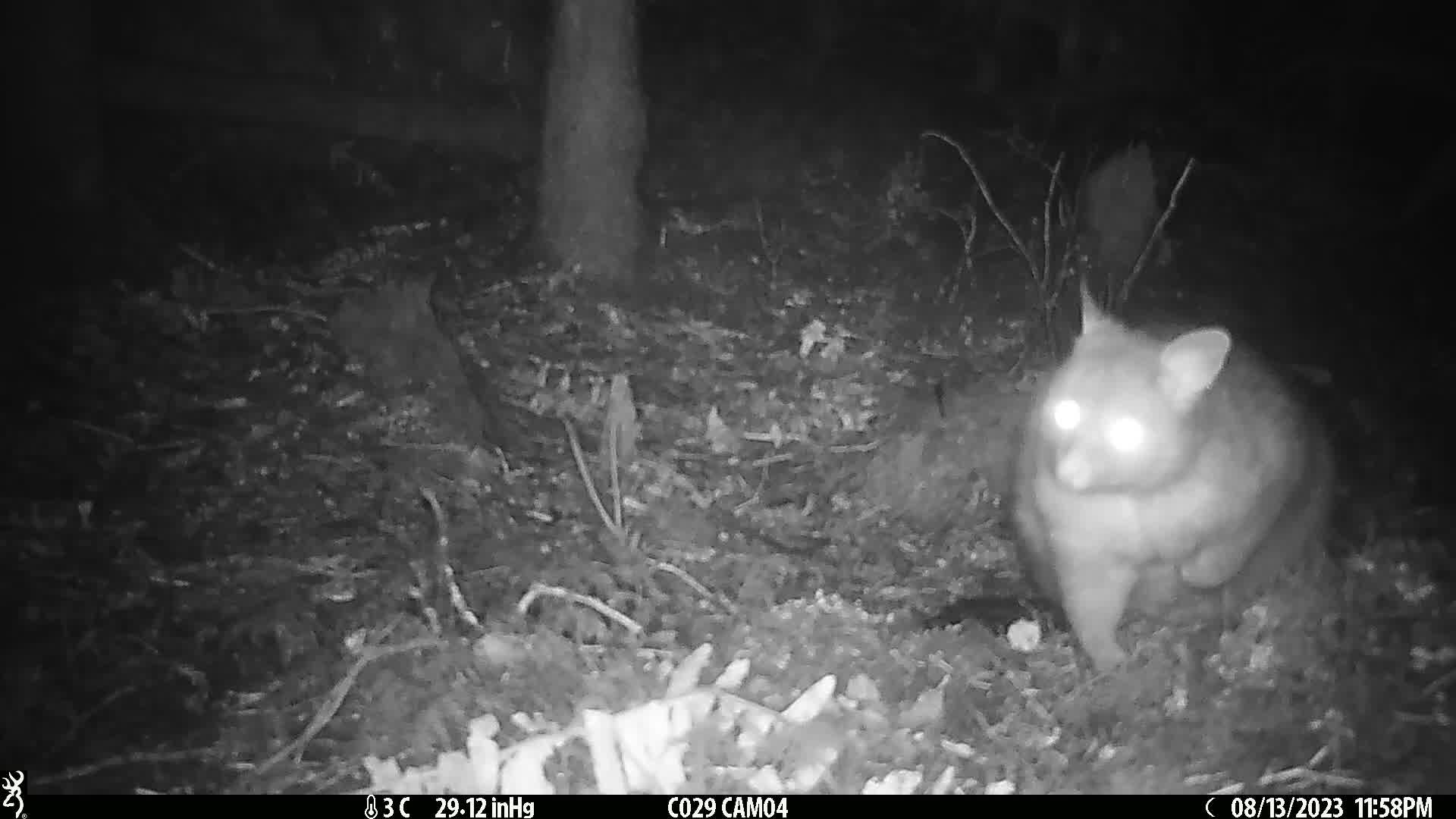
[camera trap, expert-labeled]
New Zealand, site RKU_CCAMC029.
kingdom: Animalia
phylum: Chordata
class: Mammalia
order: Diprotodontia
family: Phalangeridae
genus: Trichosurus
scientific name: Trichosurus vulpecula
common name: common brushtail possum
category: possum